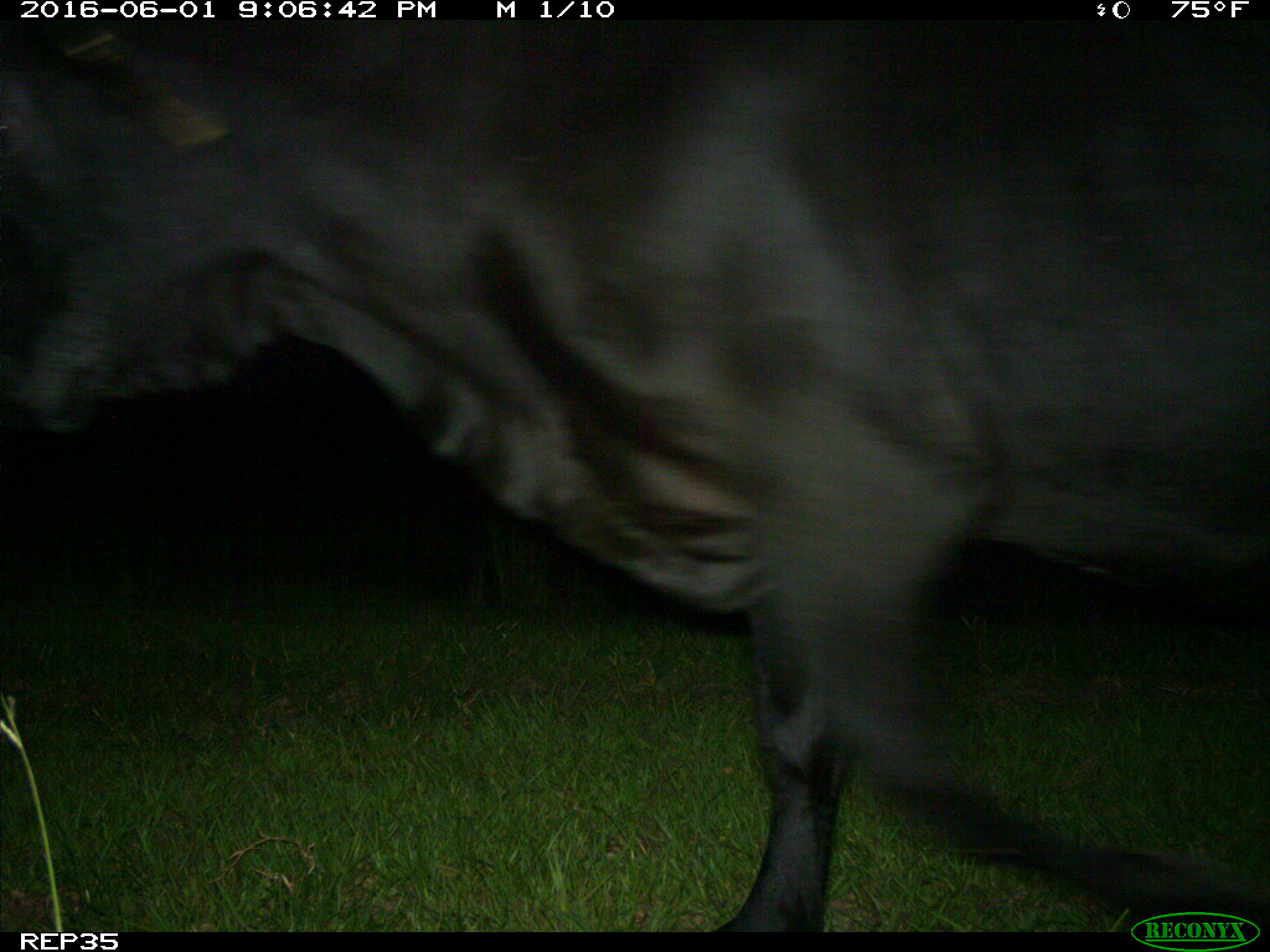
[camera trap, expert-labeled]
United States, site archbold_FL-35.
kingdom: Animalia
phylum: Chordata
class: Mammalia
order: Artiodactyla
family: Bovidae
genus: Bos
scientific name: Bos taurus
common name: domestic cow